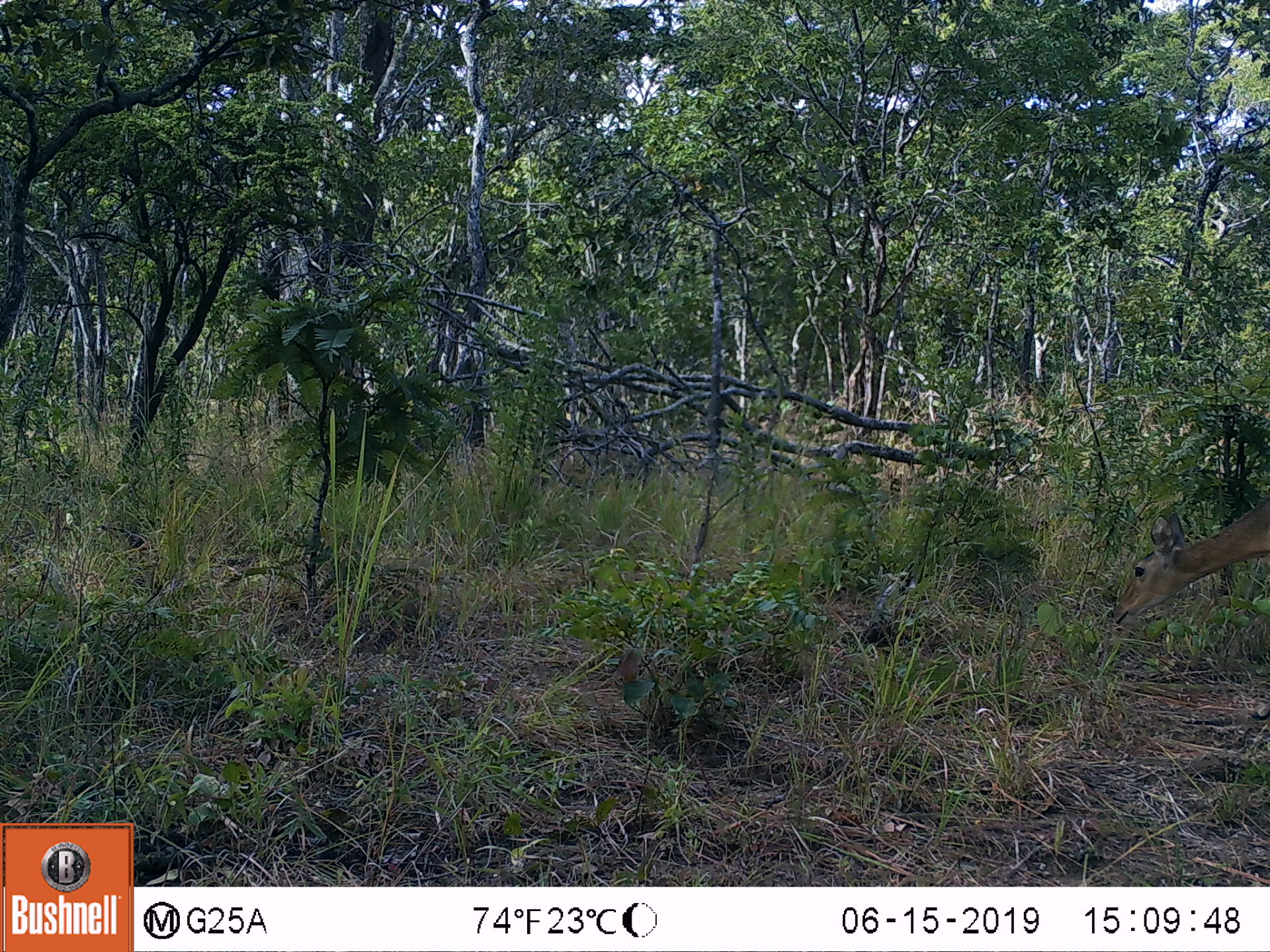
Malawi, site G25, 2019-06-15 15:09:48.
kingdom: Animalia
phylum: Chordata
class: Mammalia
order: Artiodactyla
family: Bovidae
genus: Redunca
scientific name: Redunca arundinum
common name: southern reedbuck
Southern reedbuck (Redunca arundinum), count 1.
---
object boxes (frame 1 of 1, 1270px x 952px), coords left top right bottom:
southern reedbuck: 1106 491 1268 640